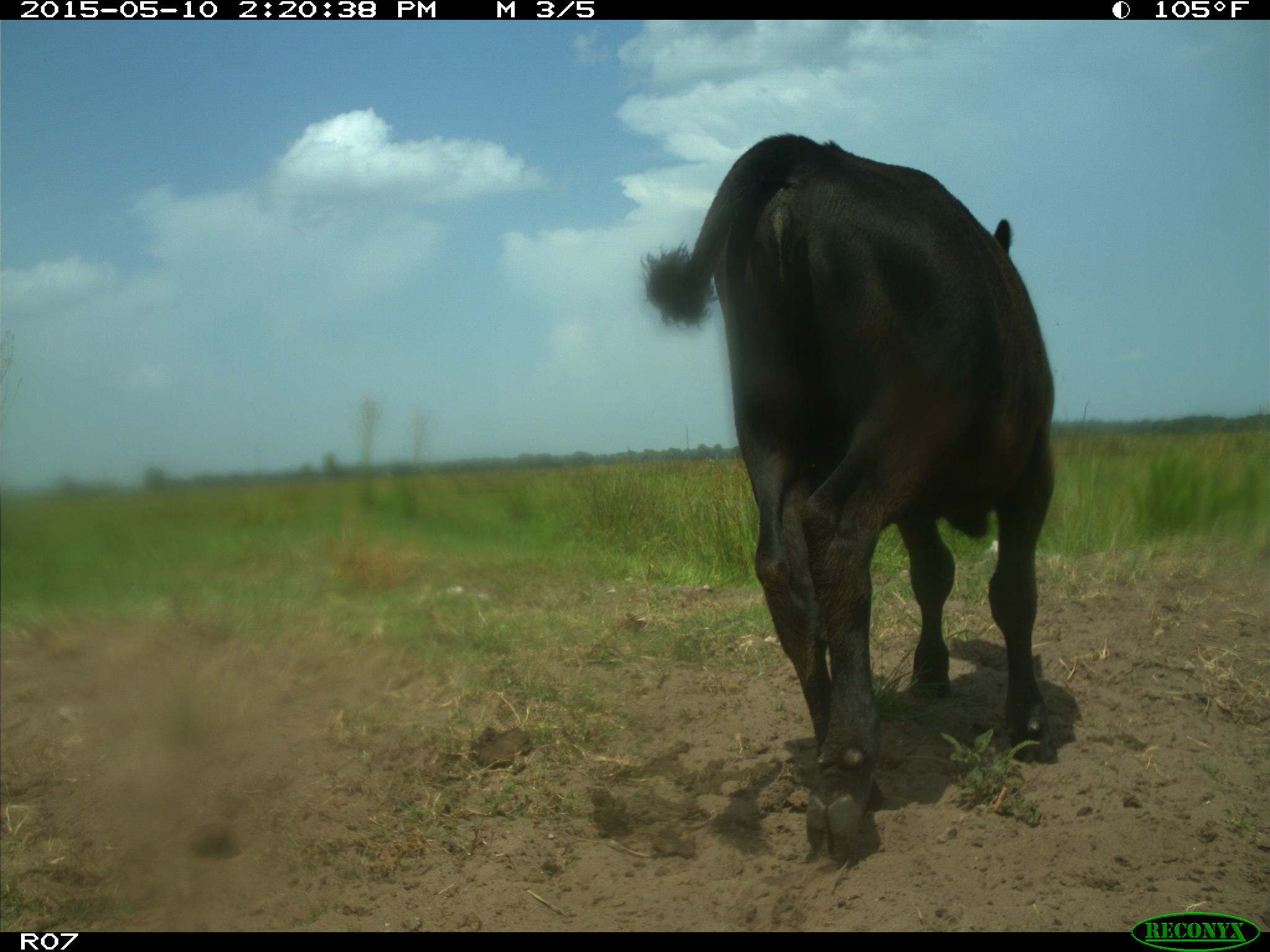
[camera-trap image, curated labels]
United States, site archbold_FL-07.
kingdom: Animalia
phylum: Chordata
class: Mammalia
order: Artiodactyla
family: Bovidae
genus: Bos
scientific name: Bos taurus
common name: domestic cow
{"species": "Bos taurus (domestic cow)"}